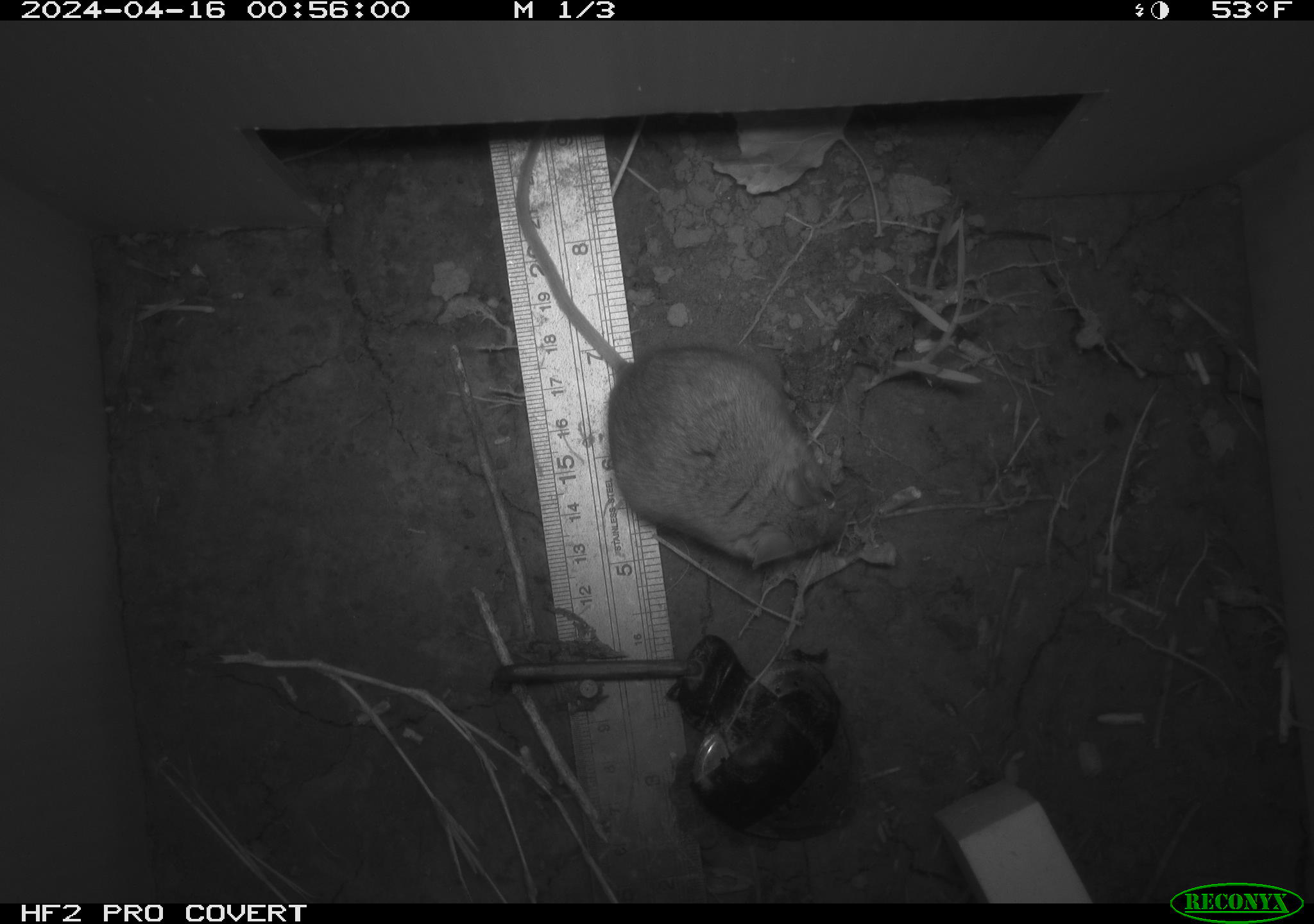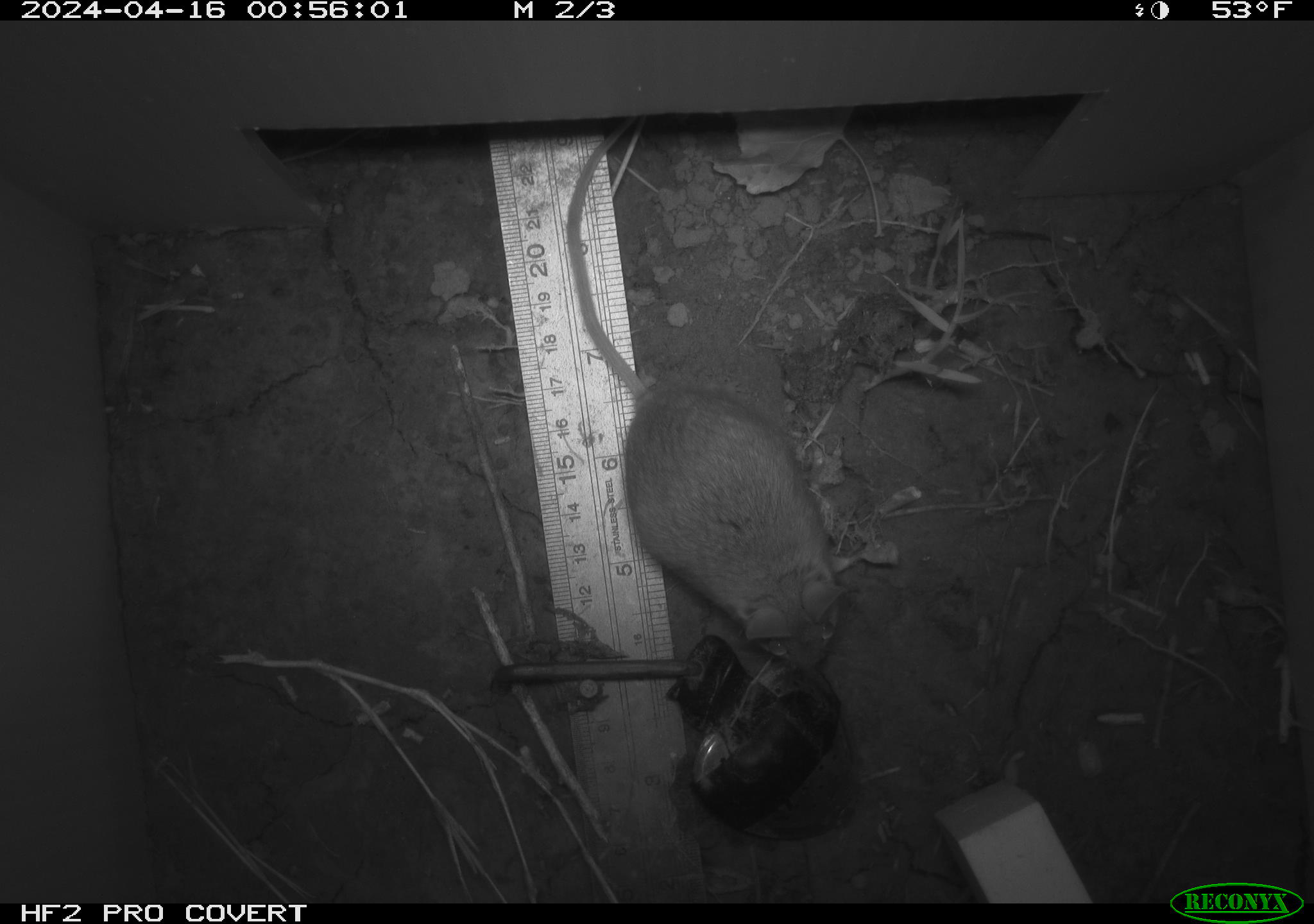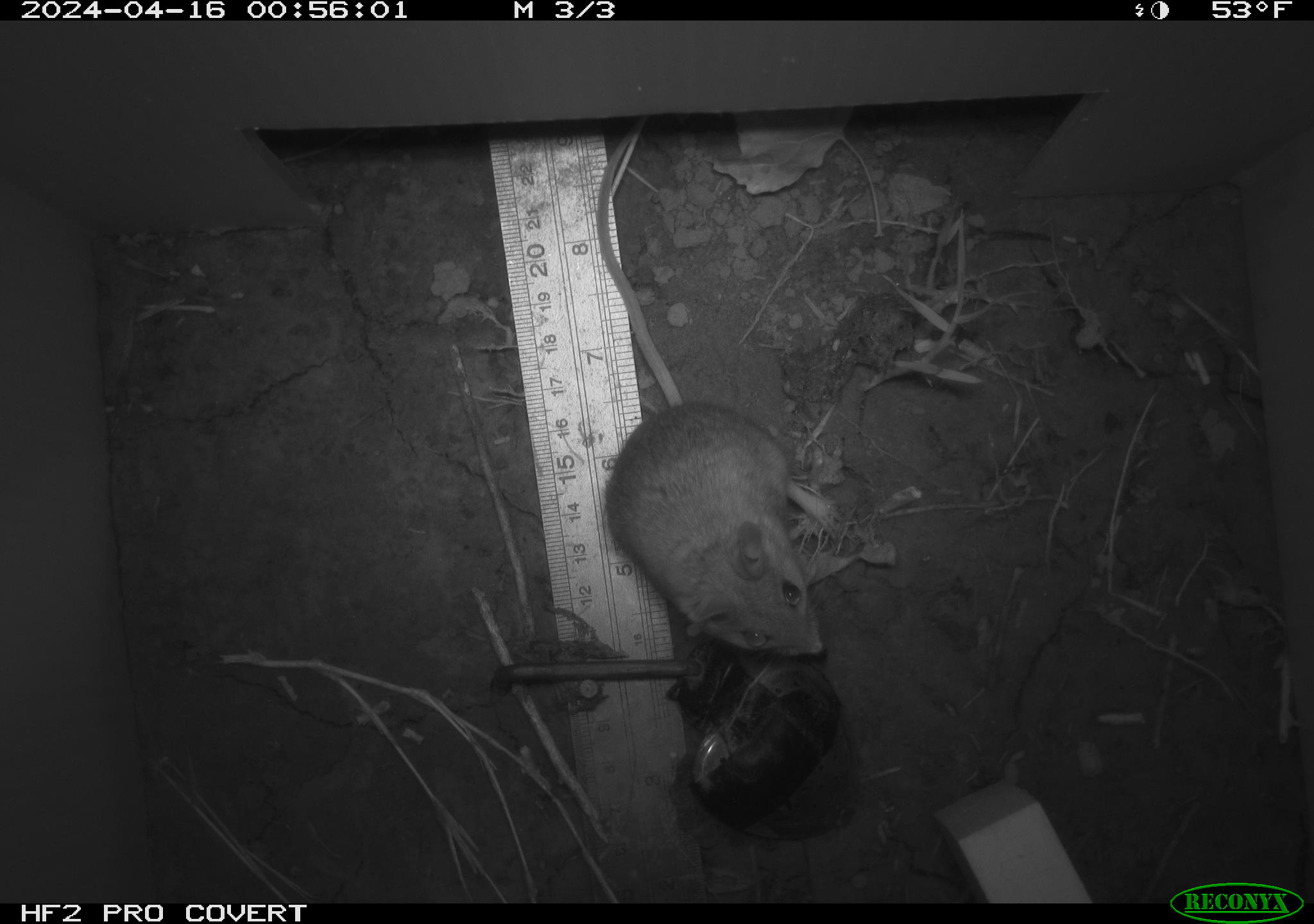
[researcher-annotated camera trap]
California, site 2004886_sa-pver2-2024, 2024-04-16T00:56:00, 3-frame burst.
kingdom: Animalia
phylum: Chordata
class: Mammalia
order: Rodentia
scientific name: Rodentia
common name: mouse species